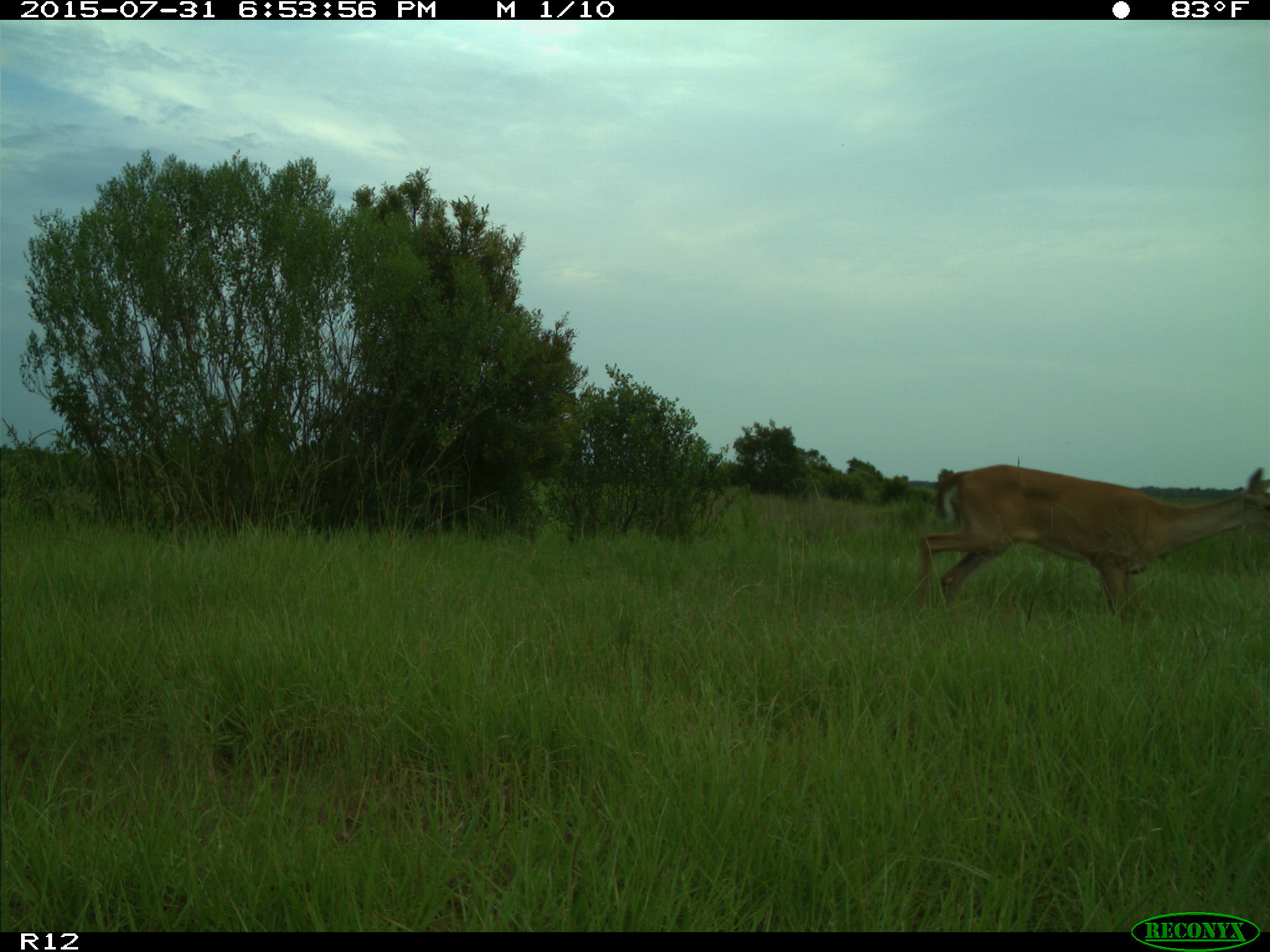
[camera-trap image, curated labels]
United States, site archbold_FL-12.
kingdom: Animalia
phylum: Chordata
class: Mammalia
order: Artiodactyla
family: Cervidae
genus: Odocoileus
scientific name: Odocoileus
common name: deer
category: unidentified deer